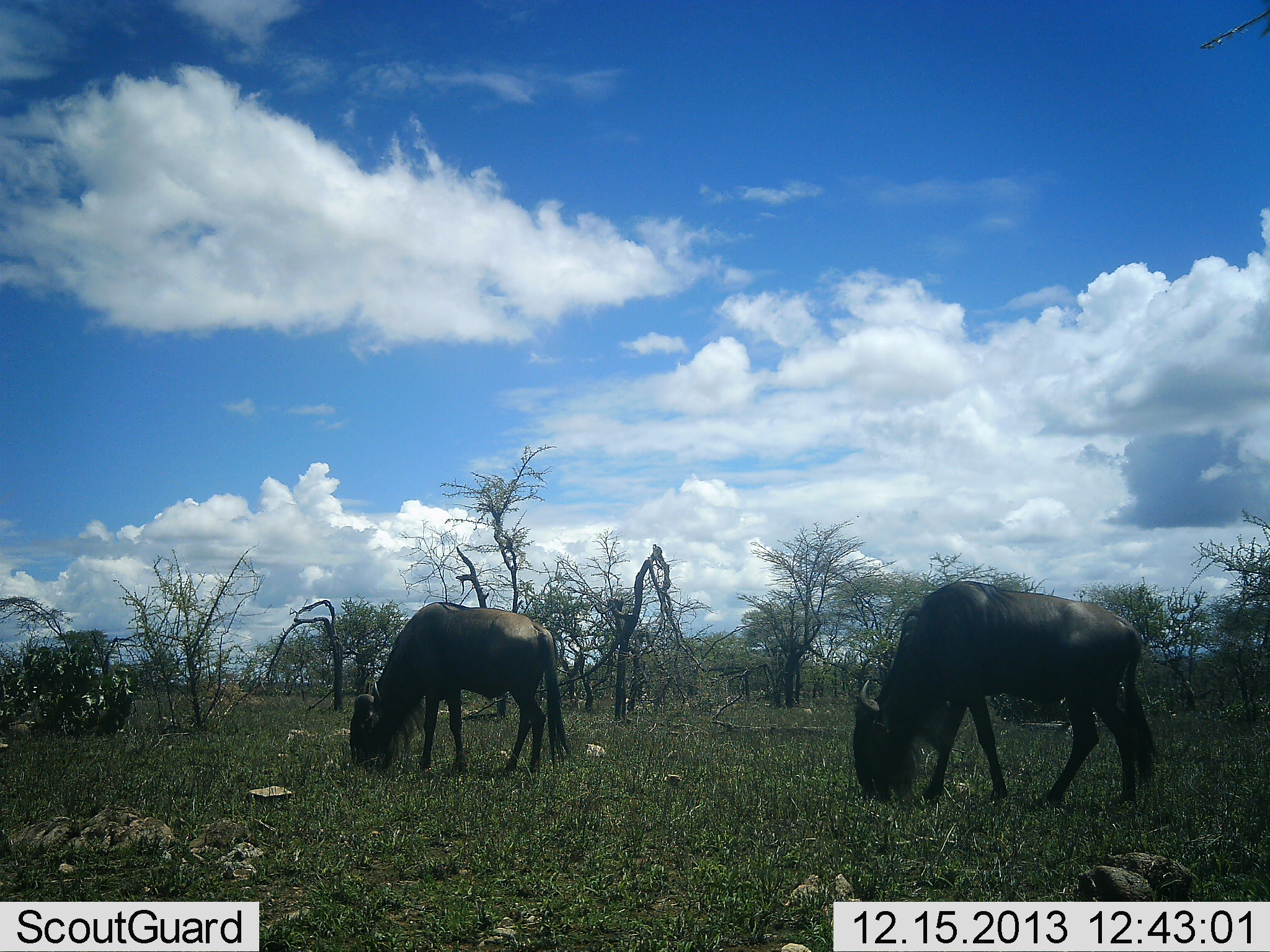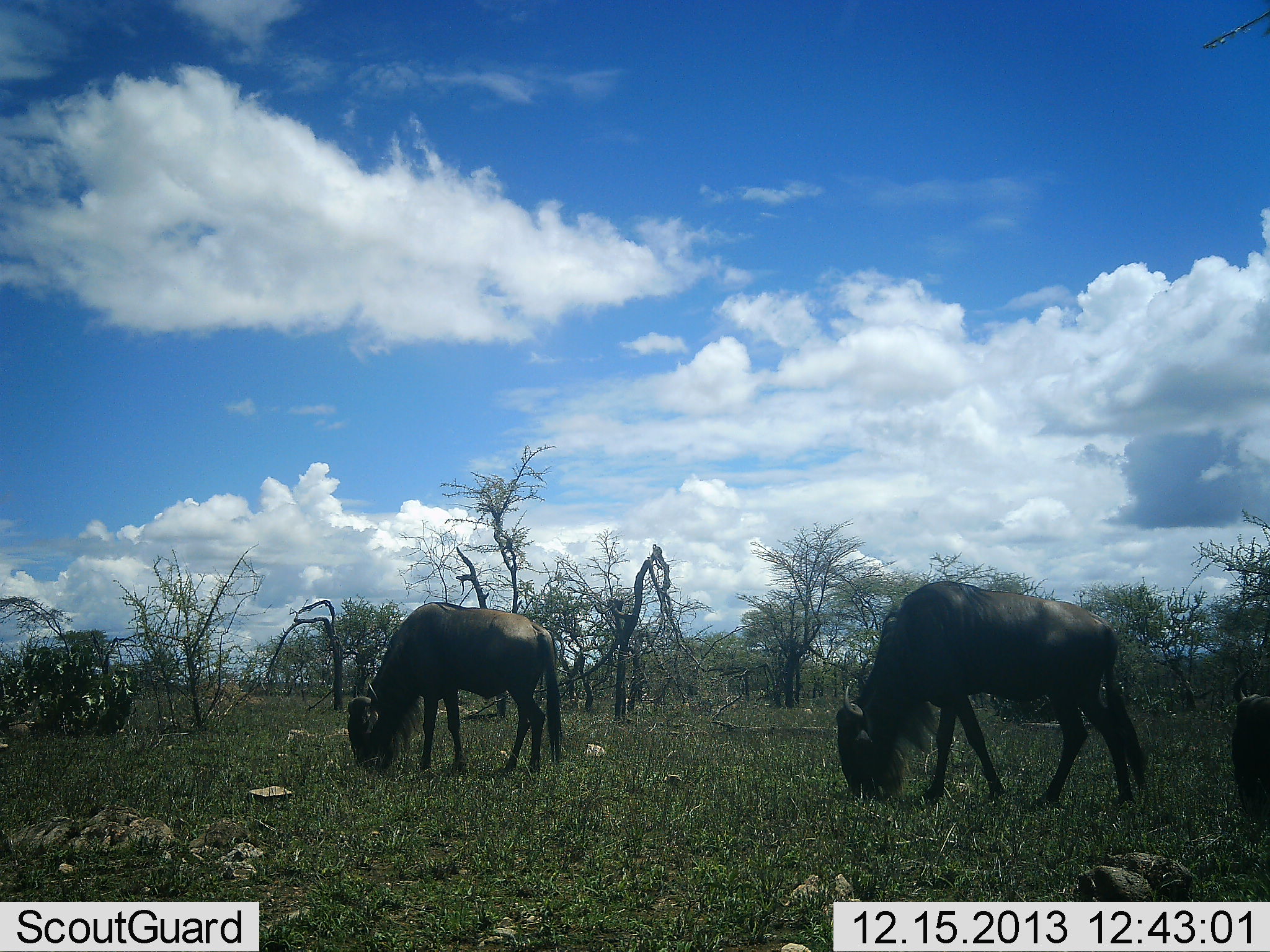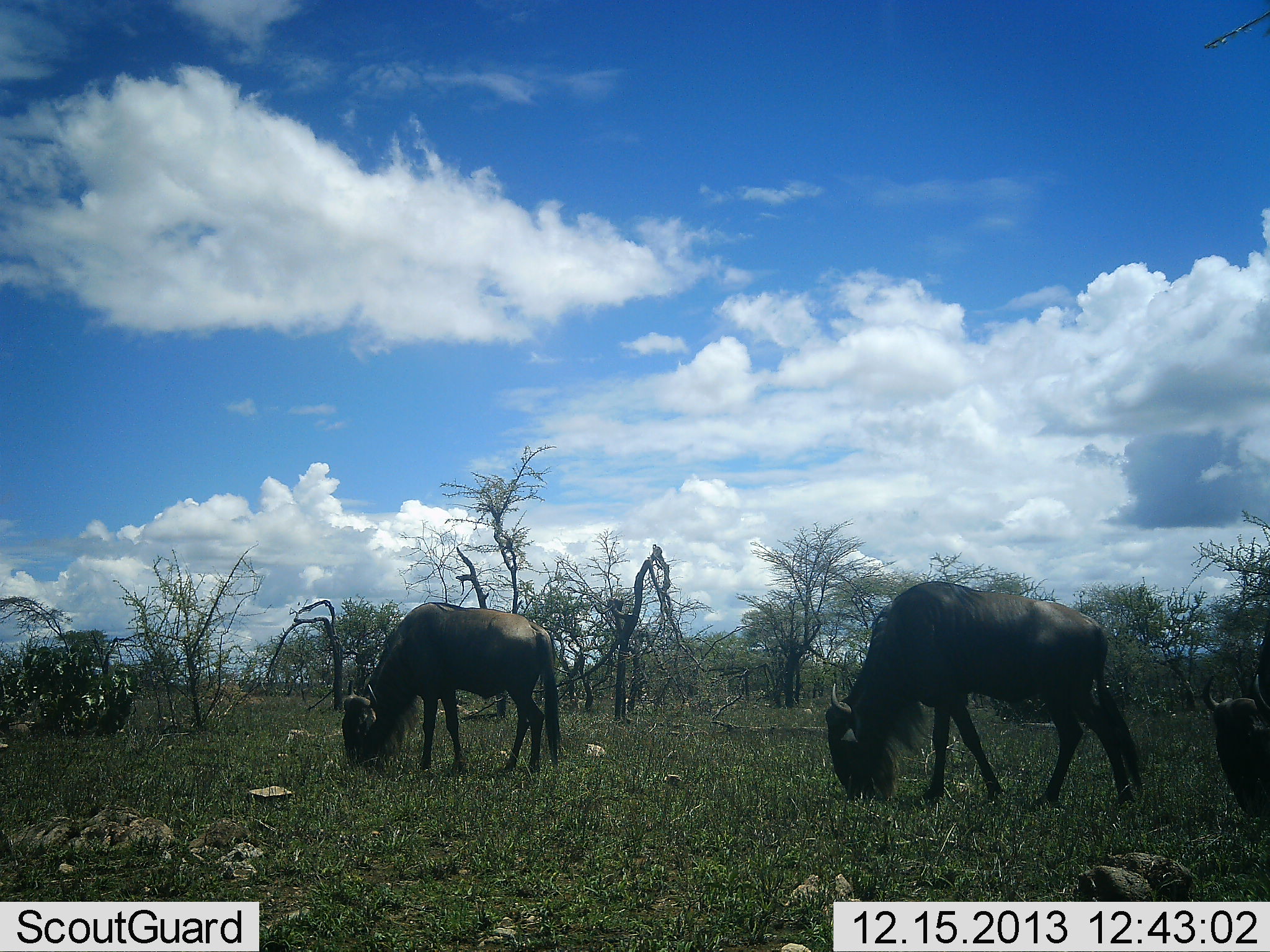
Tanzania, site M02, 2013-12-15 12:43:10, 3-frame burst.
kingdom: Animalia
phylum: Chordata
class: Mammalia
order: Artiodactyla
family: Bovidae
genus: Connochaetes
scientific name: Connochaetes taurinus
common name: blue wildebeest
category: wildebeest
Wildebeest (blue wildebeest) (Connochaetes taurinus), count 3. Behavior (volunteer vote fractions): standing 20%, resting 0%, moving 0%, interacting 0%. Young present (vote fraction): 0%. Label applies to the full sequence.